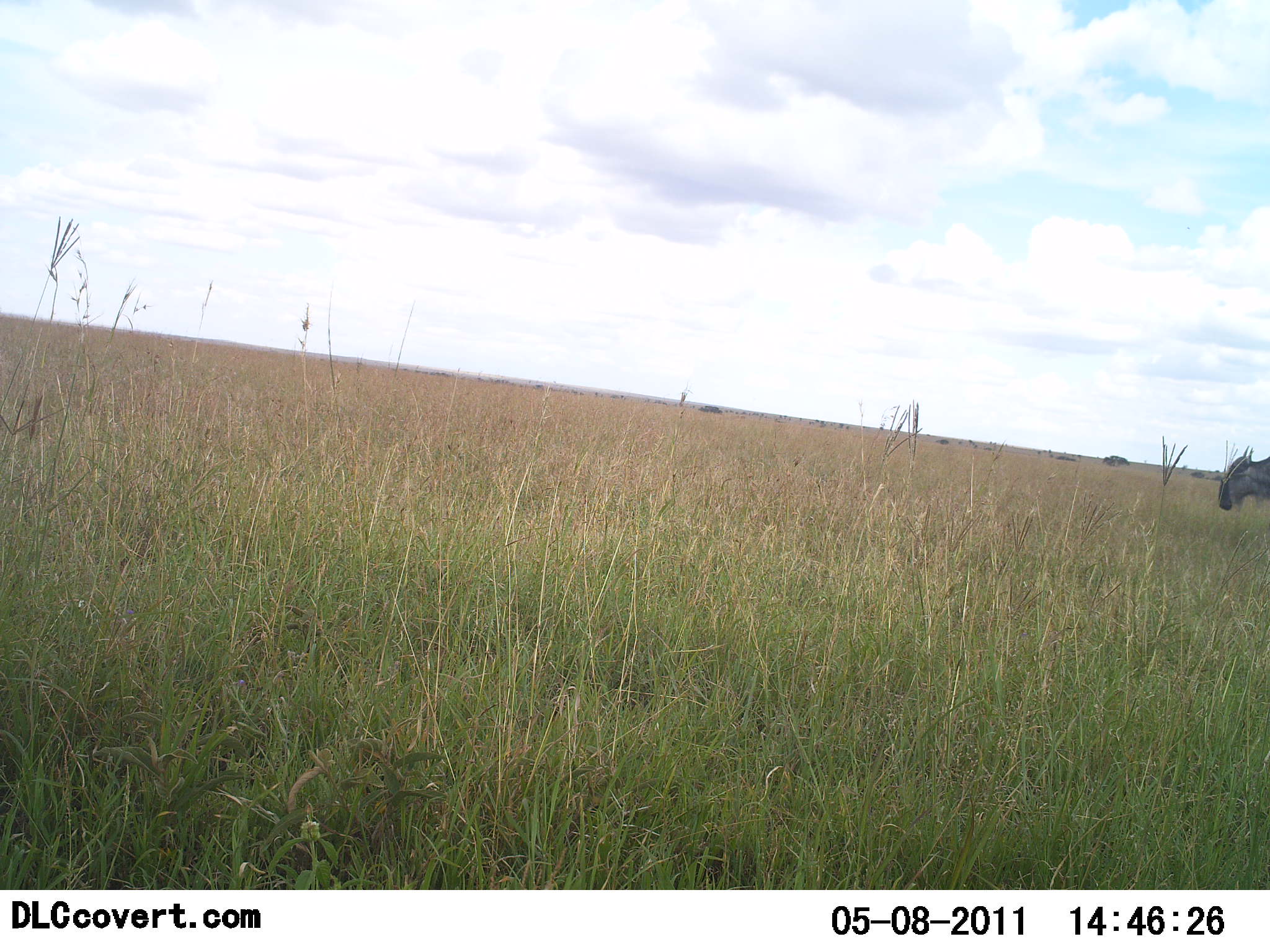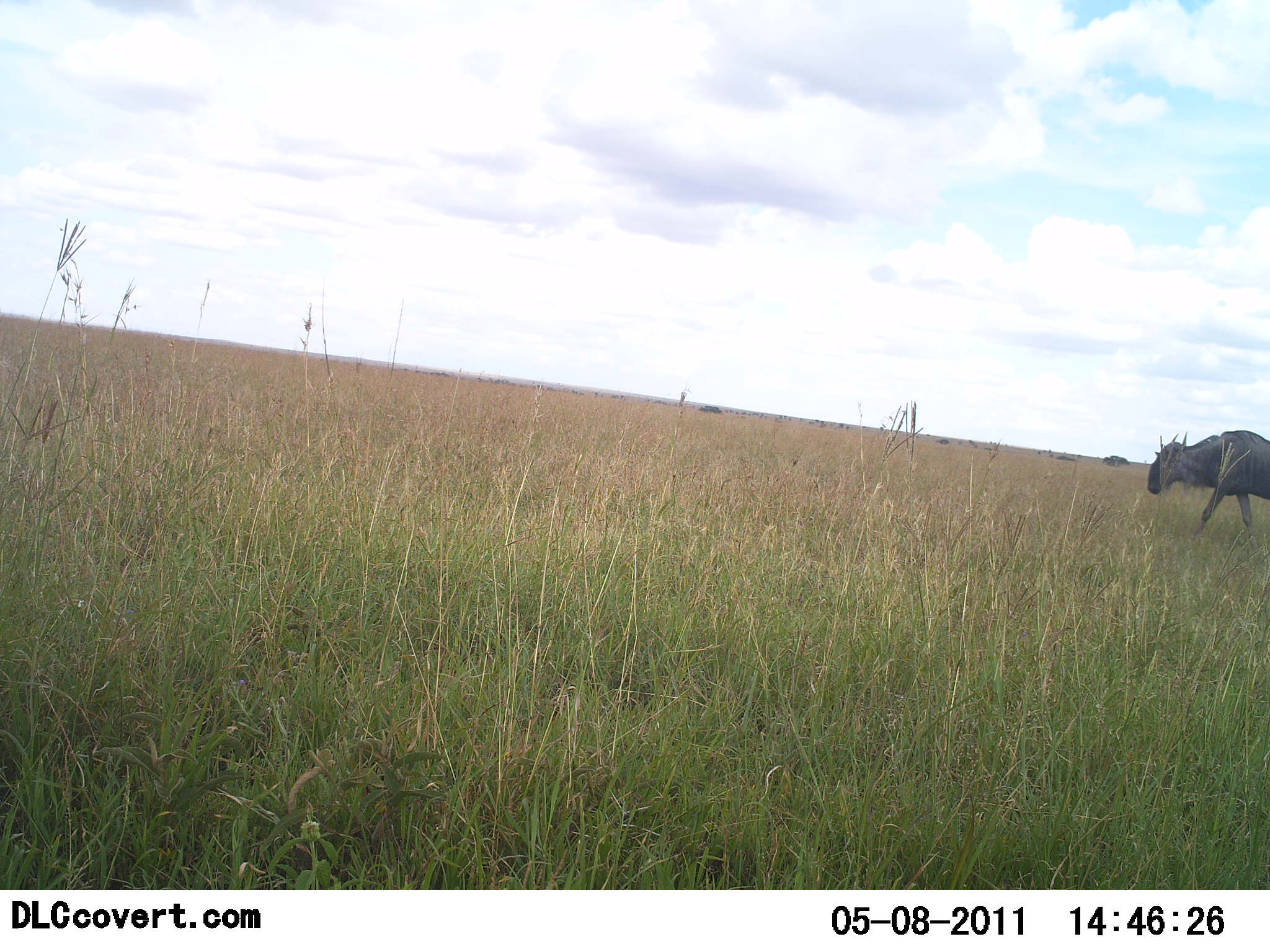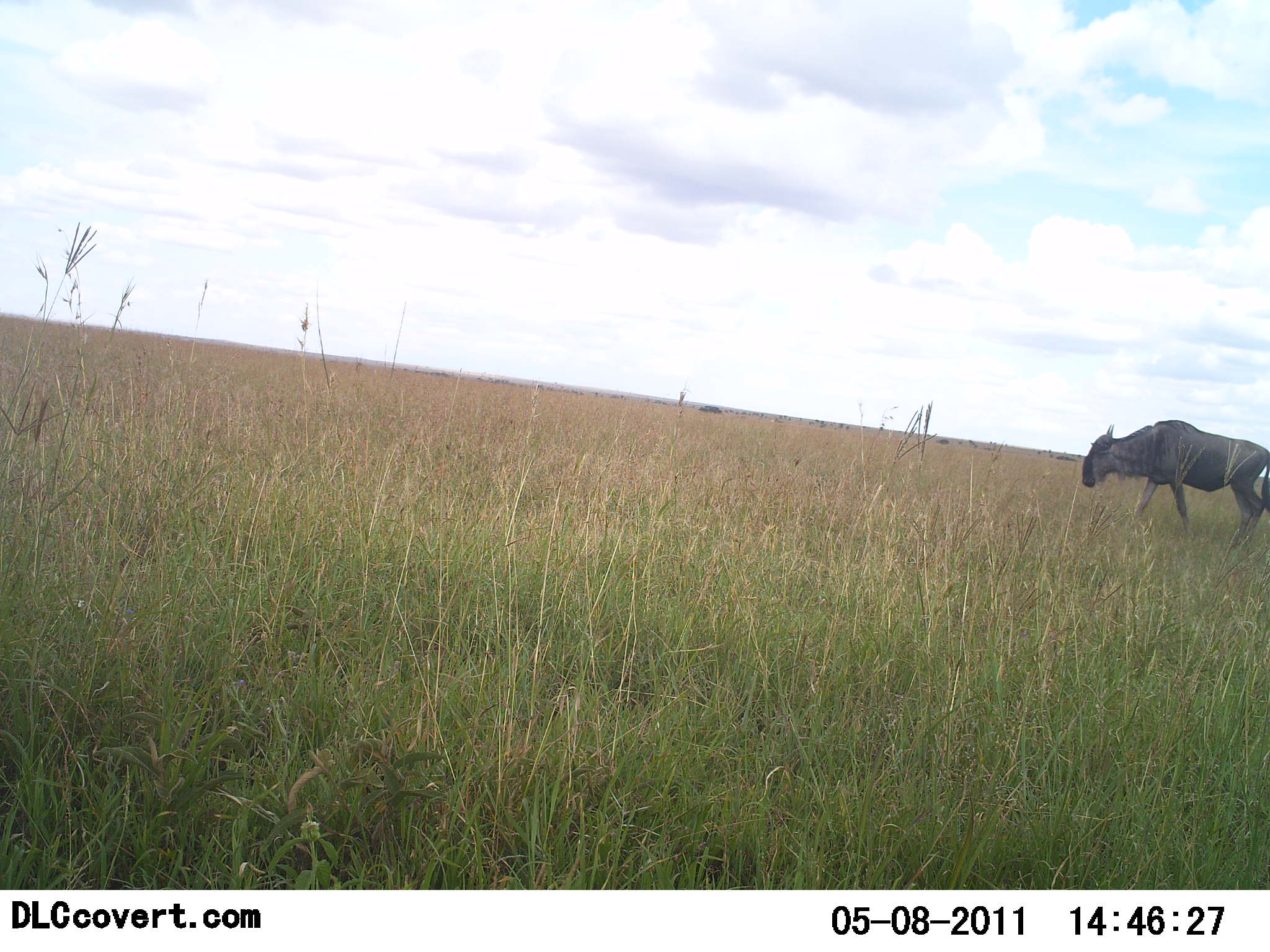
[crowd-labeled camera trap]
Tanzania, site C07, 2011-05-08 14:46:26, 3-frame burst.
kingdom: Animalia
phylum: Chordata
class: Mammalia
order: Artiodactyla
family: Bovidae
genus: Connochaetes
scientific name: Connochaetes taurinus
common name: blue wildebeest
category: wildebeest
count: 1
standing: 15%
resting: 0%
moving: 100%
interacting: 0%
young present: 0%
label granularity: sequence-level